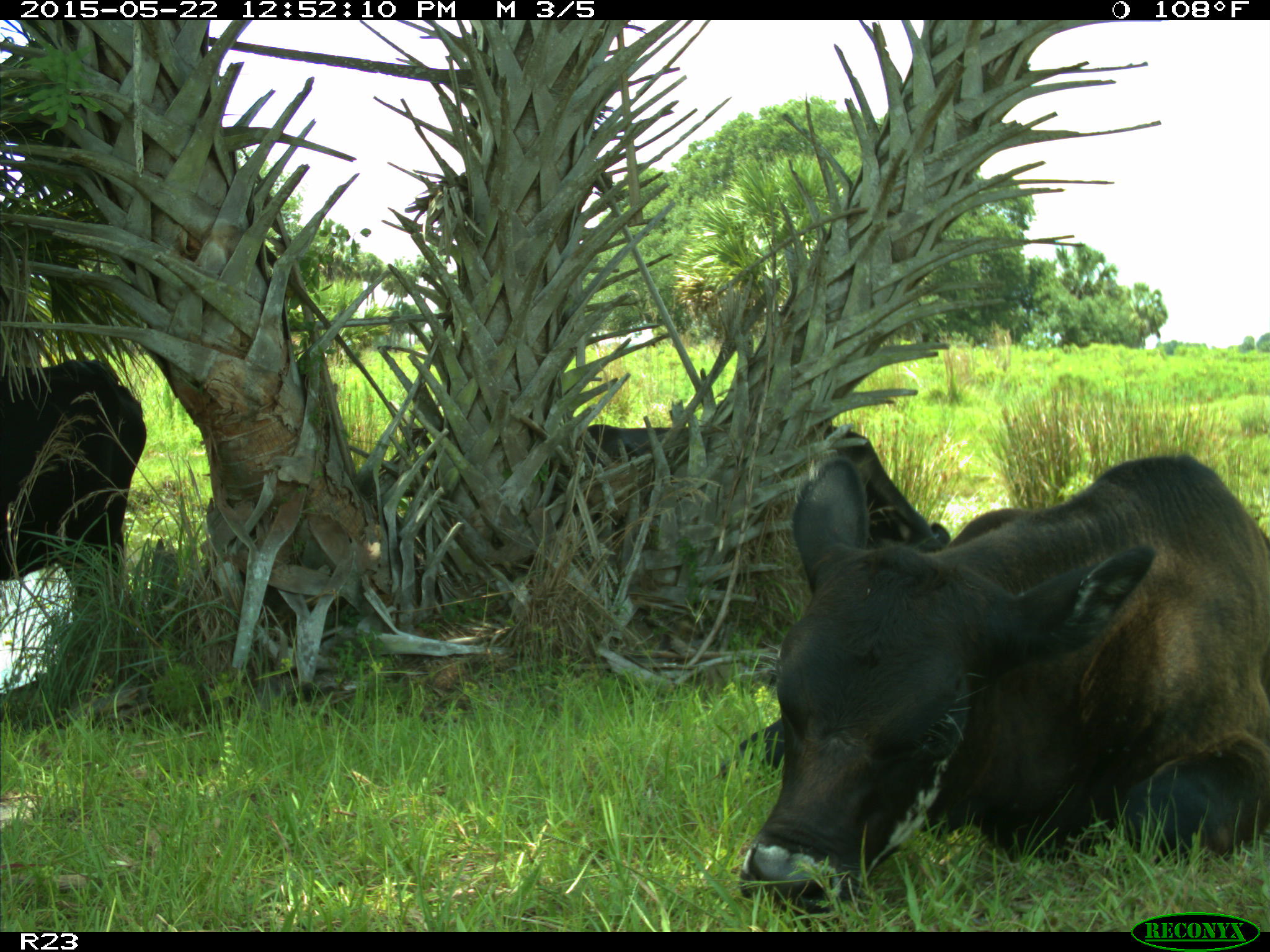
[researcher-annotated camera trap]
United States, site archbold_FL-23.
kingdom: Animalia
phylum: Chordata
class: Mammalia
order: Artiodactyla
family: Bovidae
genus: Bos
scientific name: Bos taurus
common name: domestic cow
Bos taurus (domestic cow).